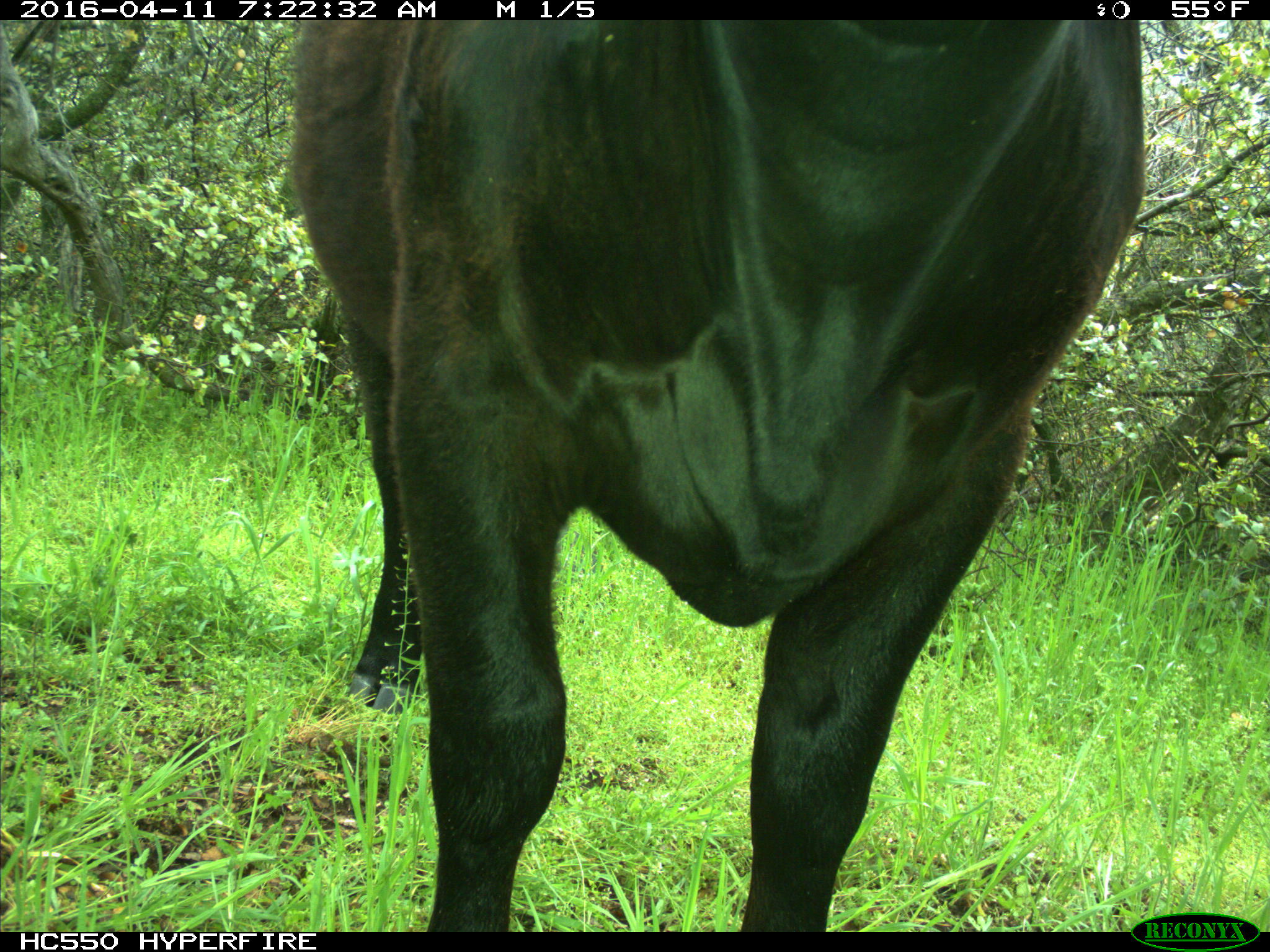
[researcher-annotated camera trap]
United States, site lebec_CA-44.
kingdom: Animalia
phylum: Chordata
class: Mammalia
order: Artiodactyla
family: Bovidae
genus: Bos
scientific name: Bos taurus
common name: domestic cow